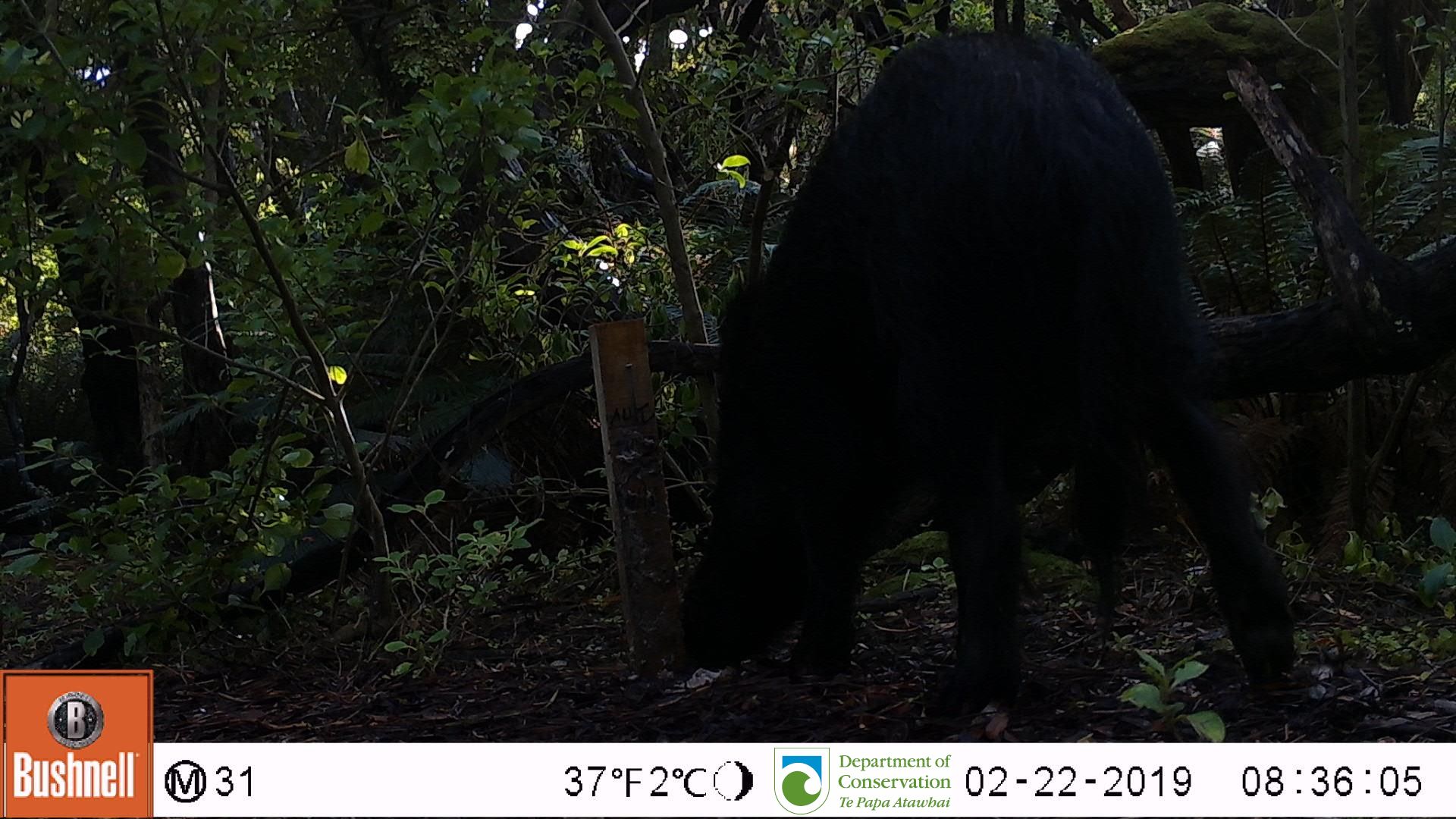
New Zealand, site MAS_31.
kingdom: Animalia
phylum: Chordata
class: Mammalia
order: Artiodactyla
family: Suidae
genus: Sus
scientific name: Sus scrofa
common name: pig